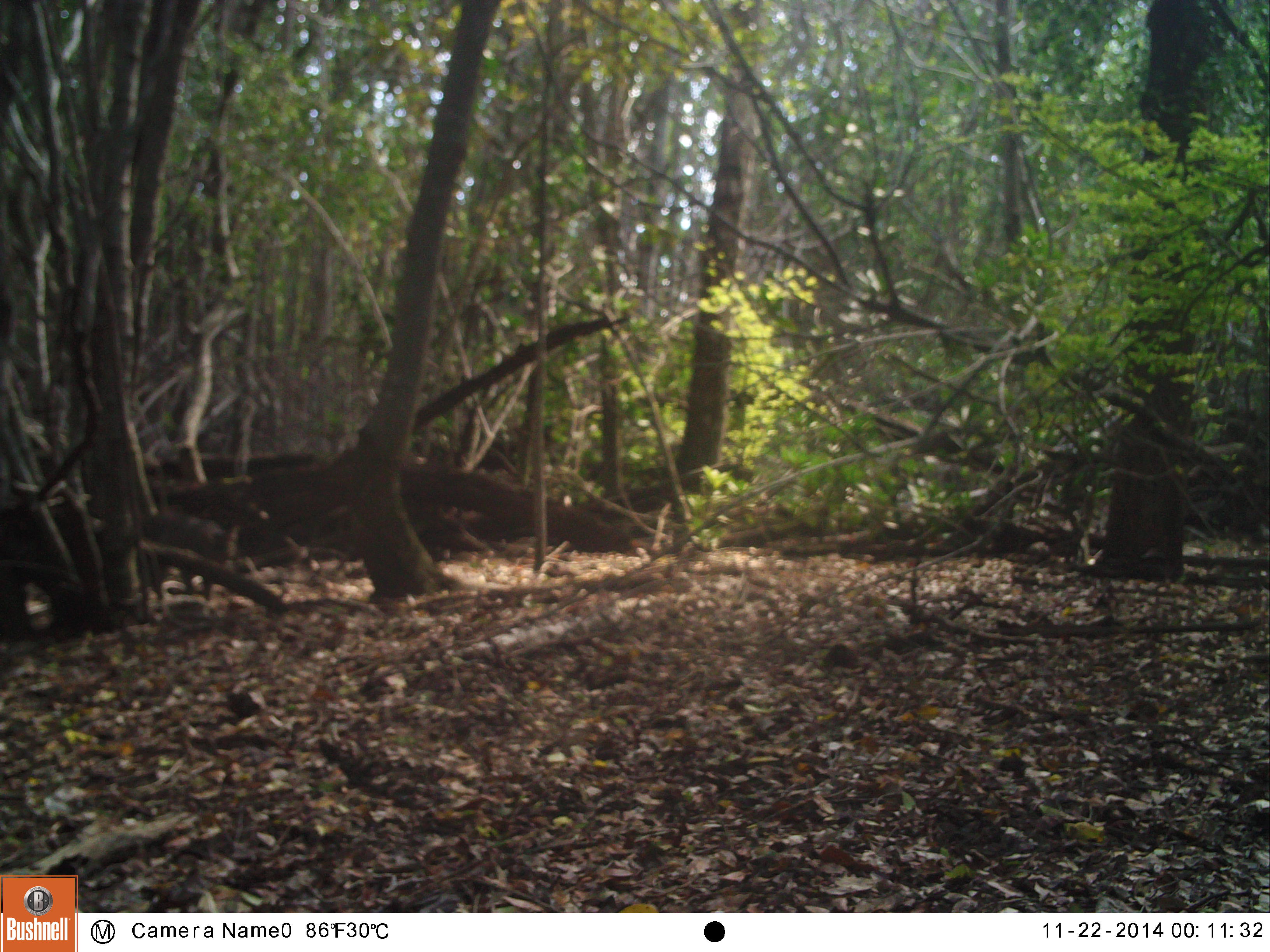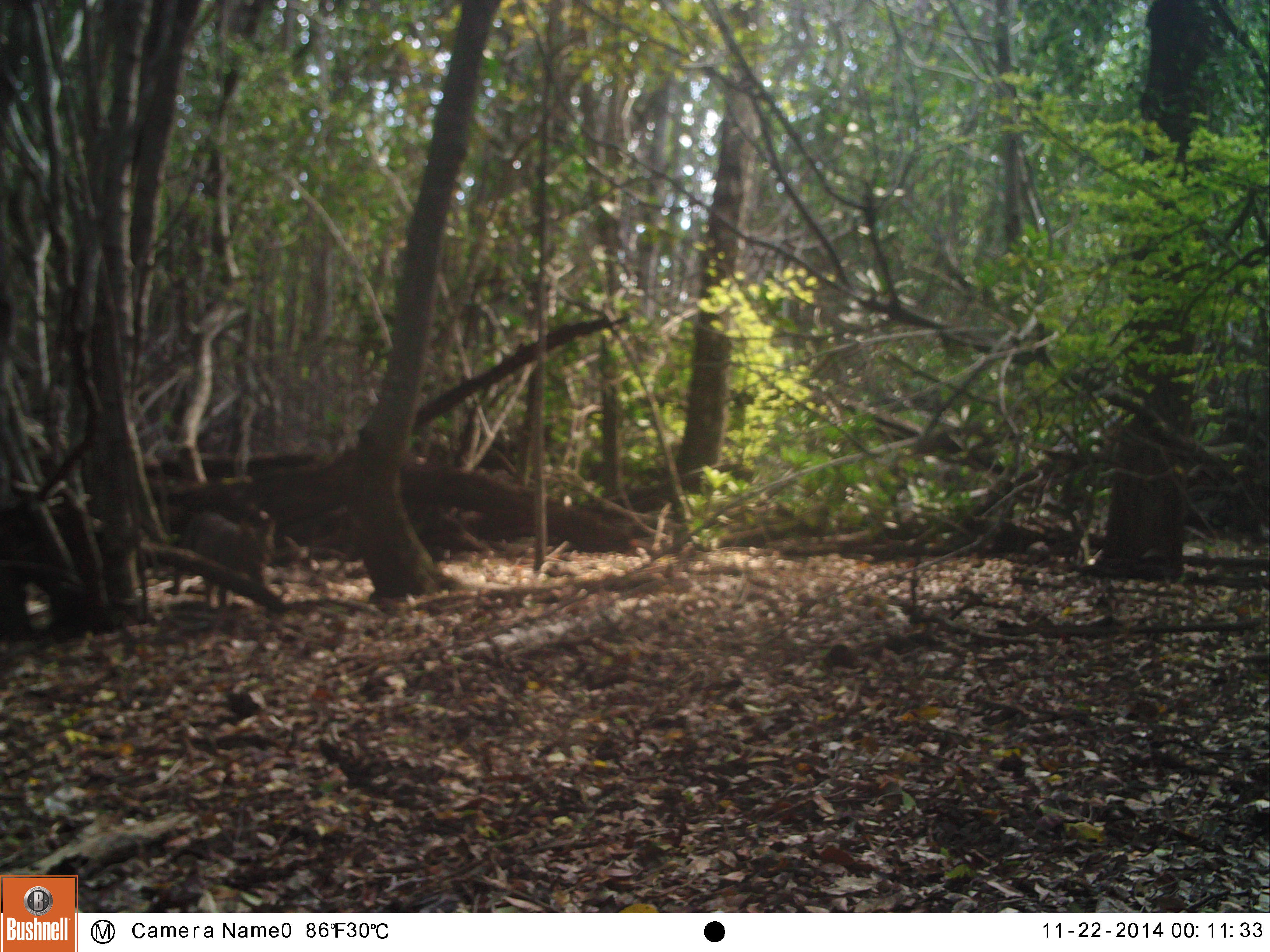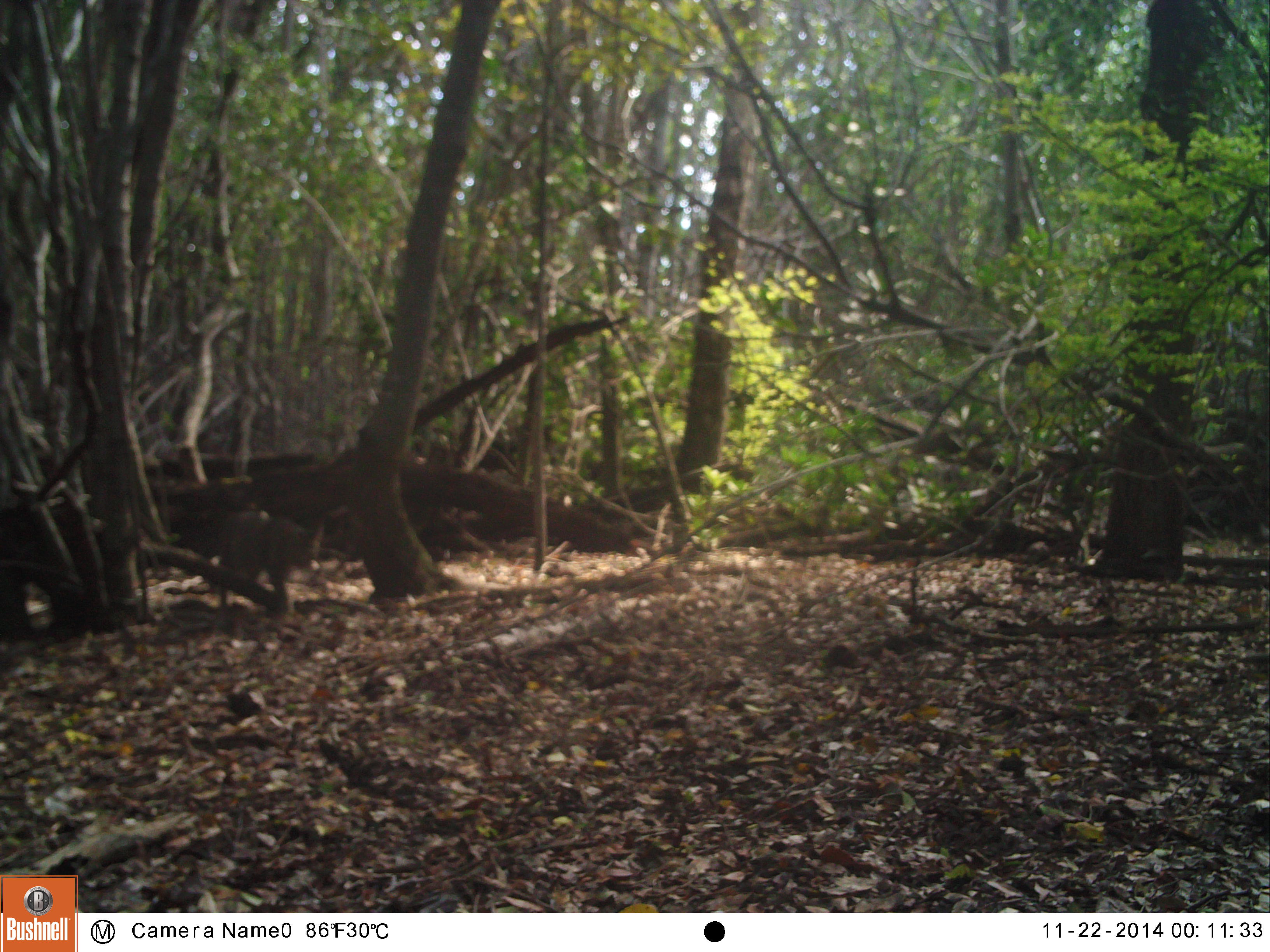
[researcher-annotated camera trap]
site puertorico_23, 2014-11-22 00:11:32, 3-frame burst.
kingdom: Animalia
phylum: Chordata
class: Mammalia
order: Carnivora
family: Felidae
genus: Felis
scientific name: Felis catus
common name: cat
Cat (Felis catus).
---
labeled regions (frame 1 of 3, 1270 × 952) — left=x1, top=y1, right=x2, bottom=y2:
unknown: left=142, top=501, right=236, bottom=598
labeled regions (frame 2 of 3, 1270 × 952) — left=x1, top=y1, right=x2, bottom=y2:
cat: left=166, top=500, right=281, bottom=618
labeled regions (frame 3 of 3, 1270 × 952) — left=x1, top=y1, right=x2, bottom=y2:
cat: left=214, top=509, right=322, bottom=615